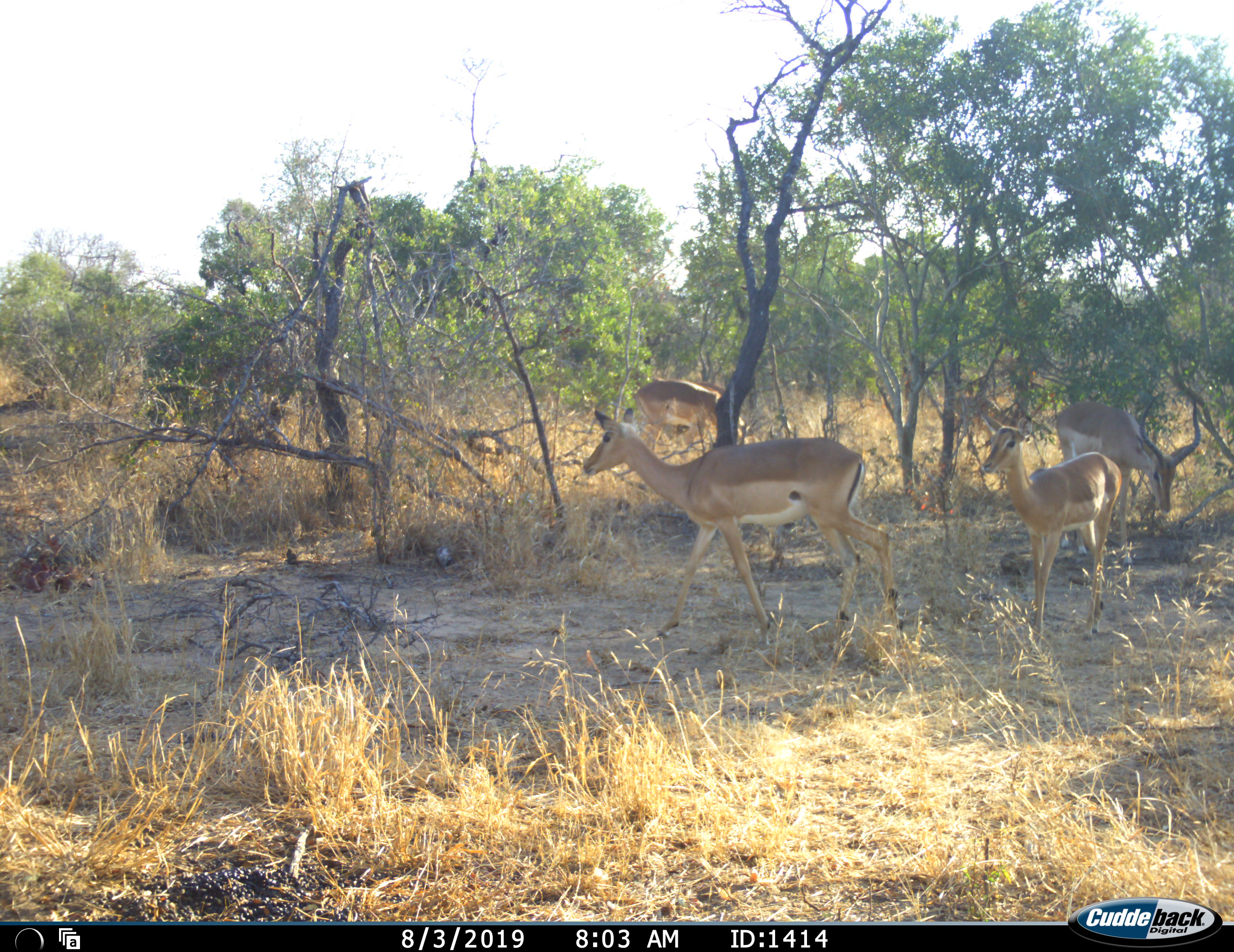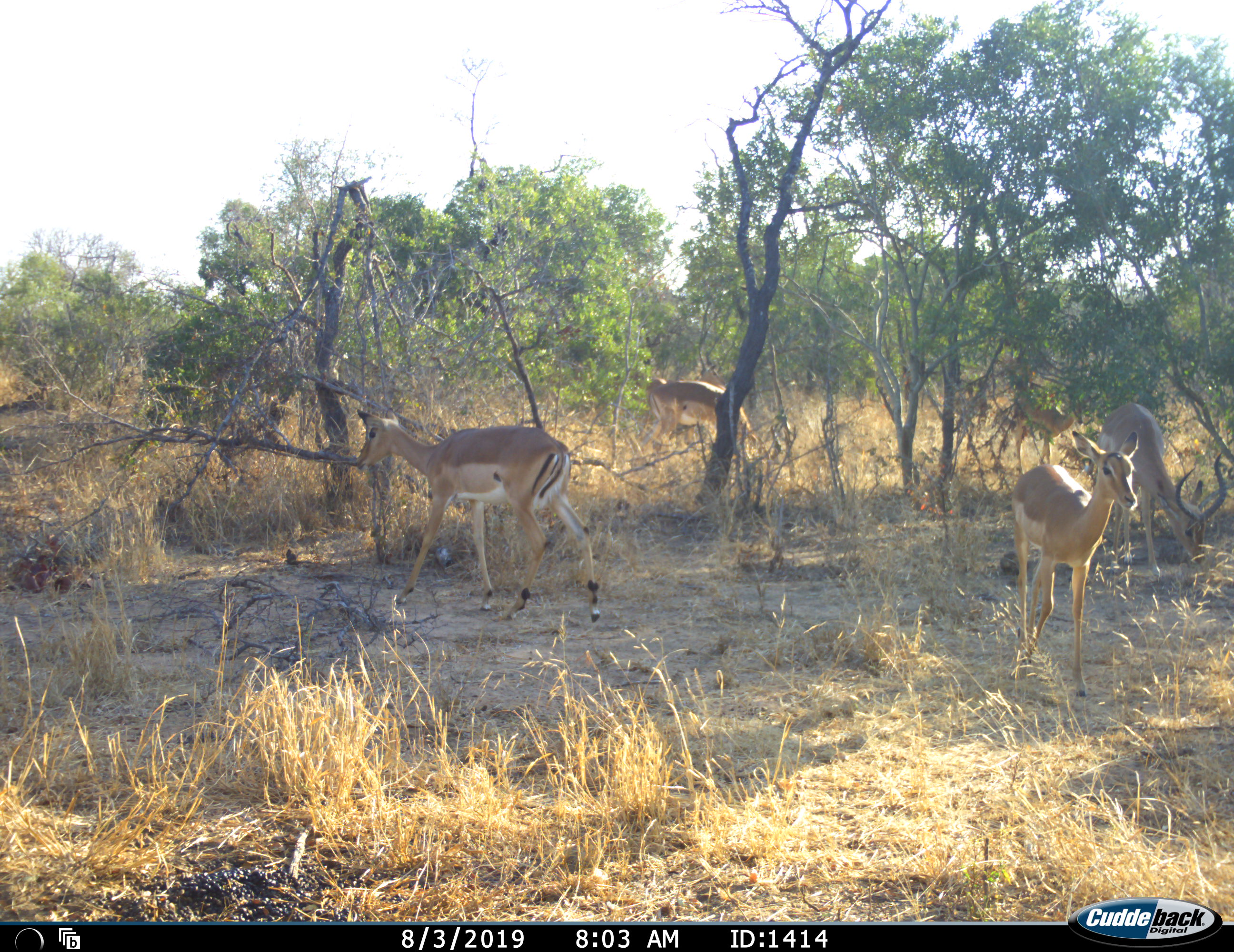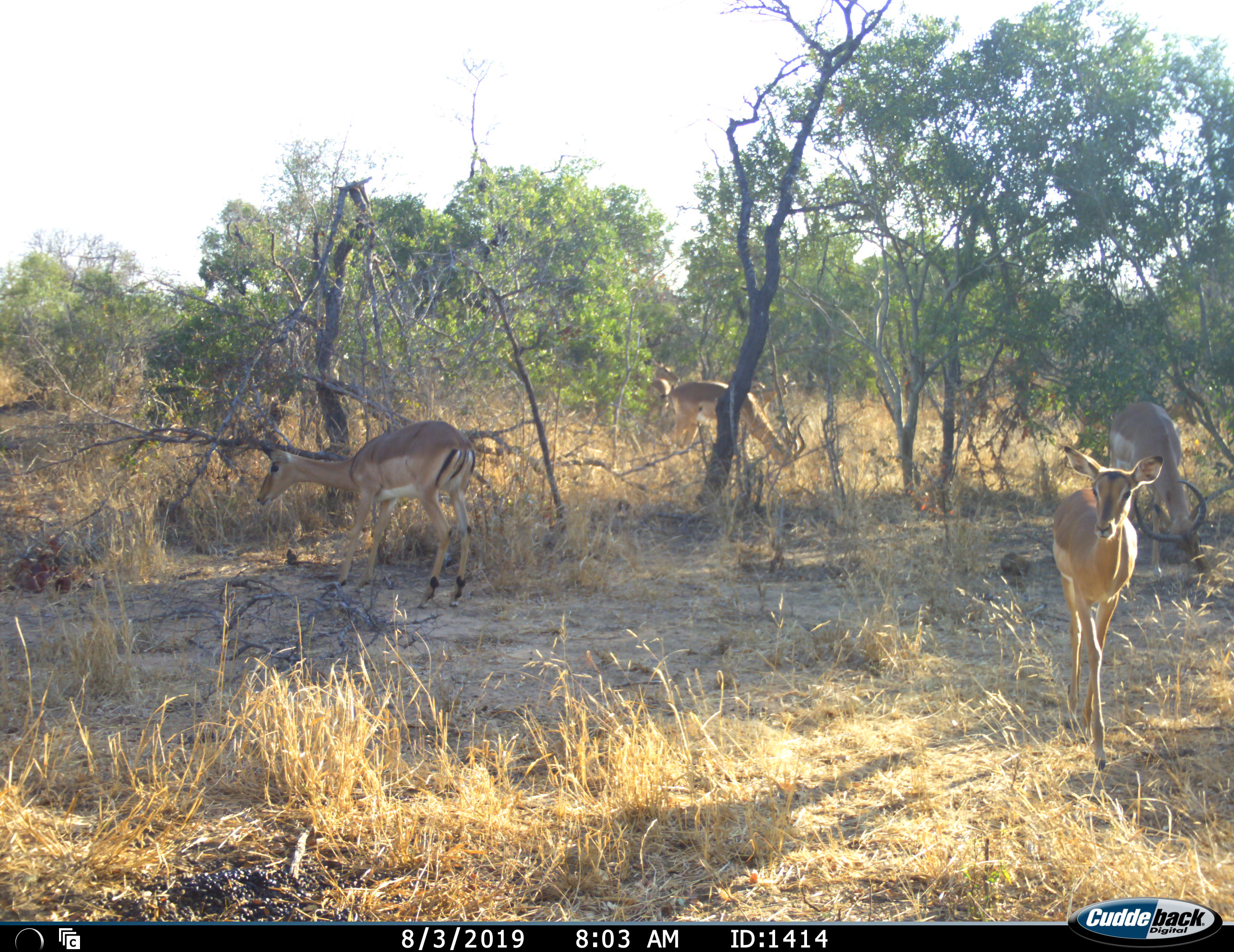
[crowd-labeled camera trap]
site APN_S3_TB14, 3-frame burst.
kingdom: Animalia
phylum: Chordata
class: Mammalia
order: Artiodactyla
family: Bovidae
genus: Aepyceros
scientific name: Aepyceros melampus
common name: impala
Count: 8.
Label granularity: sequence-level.